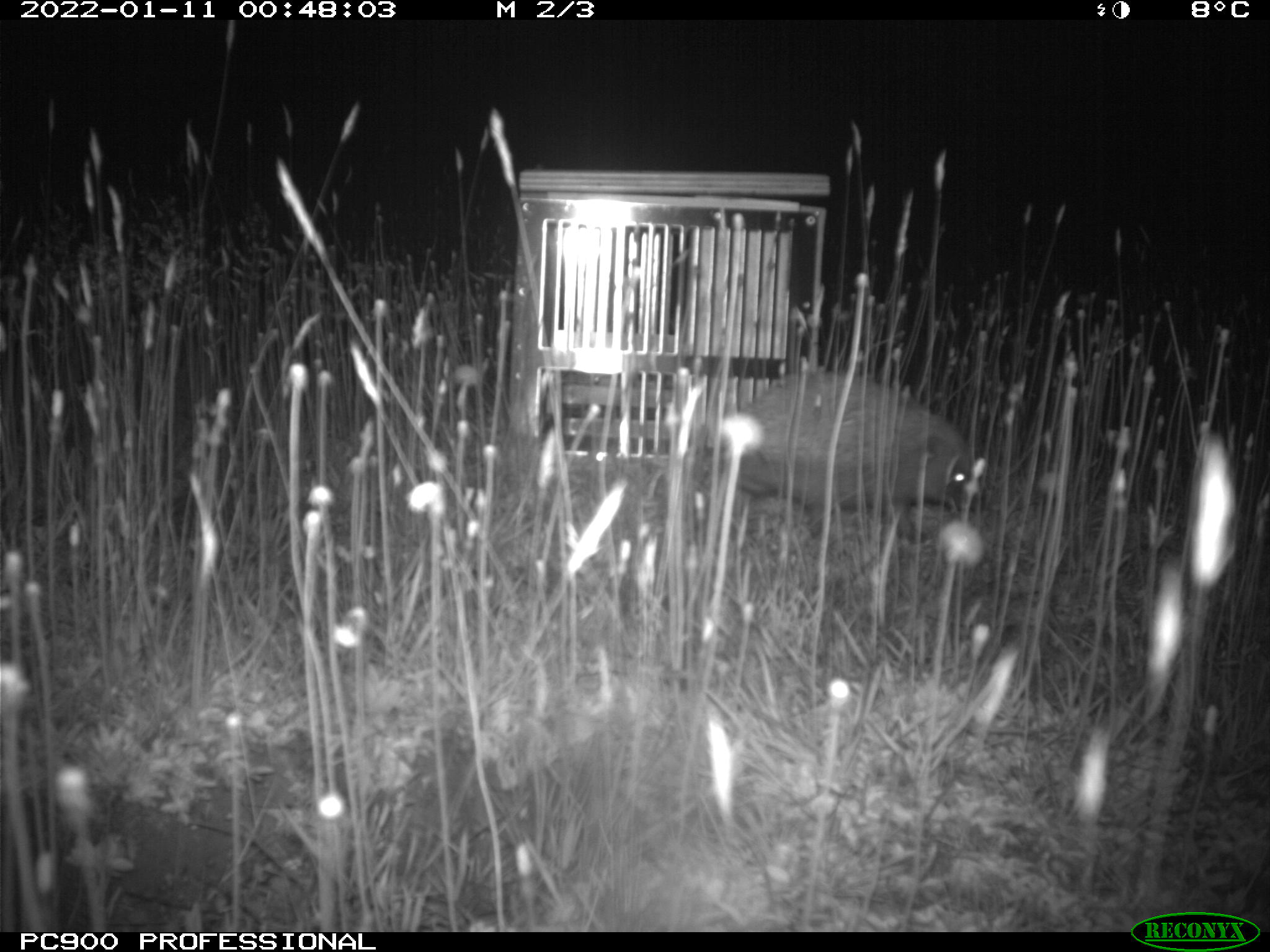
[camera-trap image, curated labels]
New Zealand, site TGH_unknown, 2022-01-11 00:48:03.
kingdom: Animalia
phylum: Chordata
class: Mammalia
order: Eulipotyphla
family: Erinaceidae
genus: Erinaceus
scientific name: Erinaceus europaeus europaeus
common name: european hedgehog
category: hedgehog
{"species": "hedgehog (european hedgehog) (Erinaceus europaeus europaeus)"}